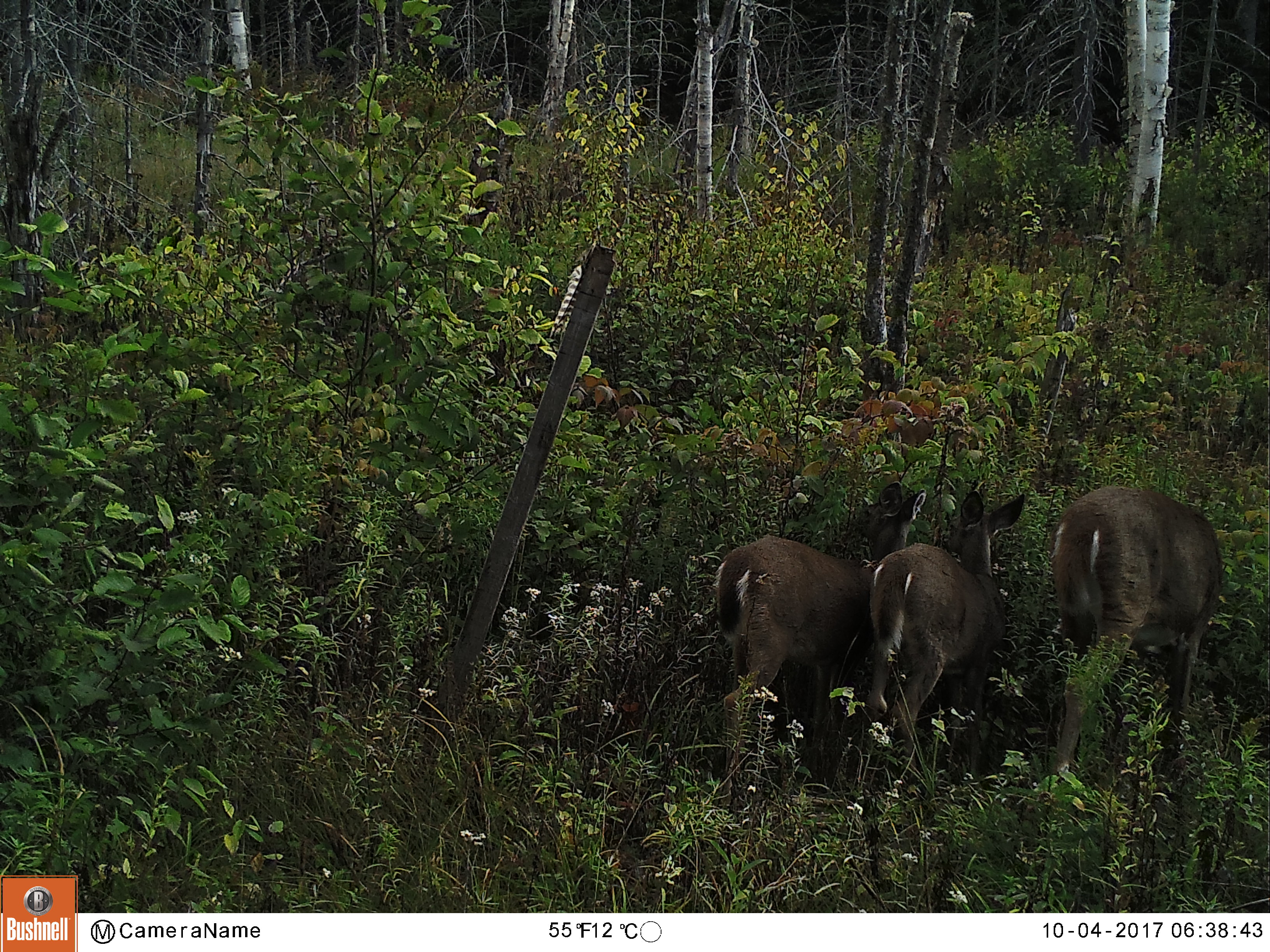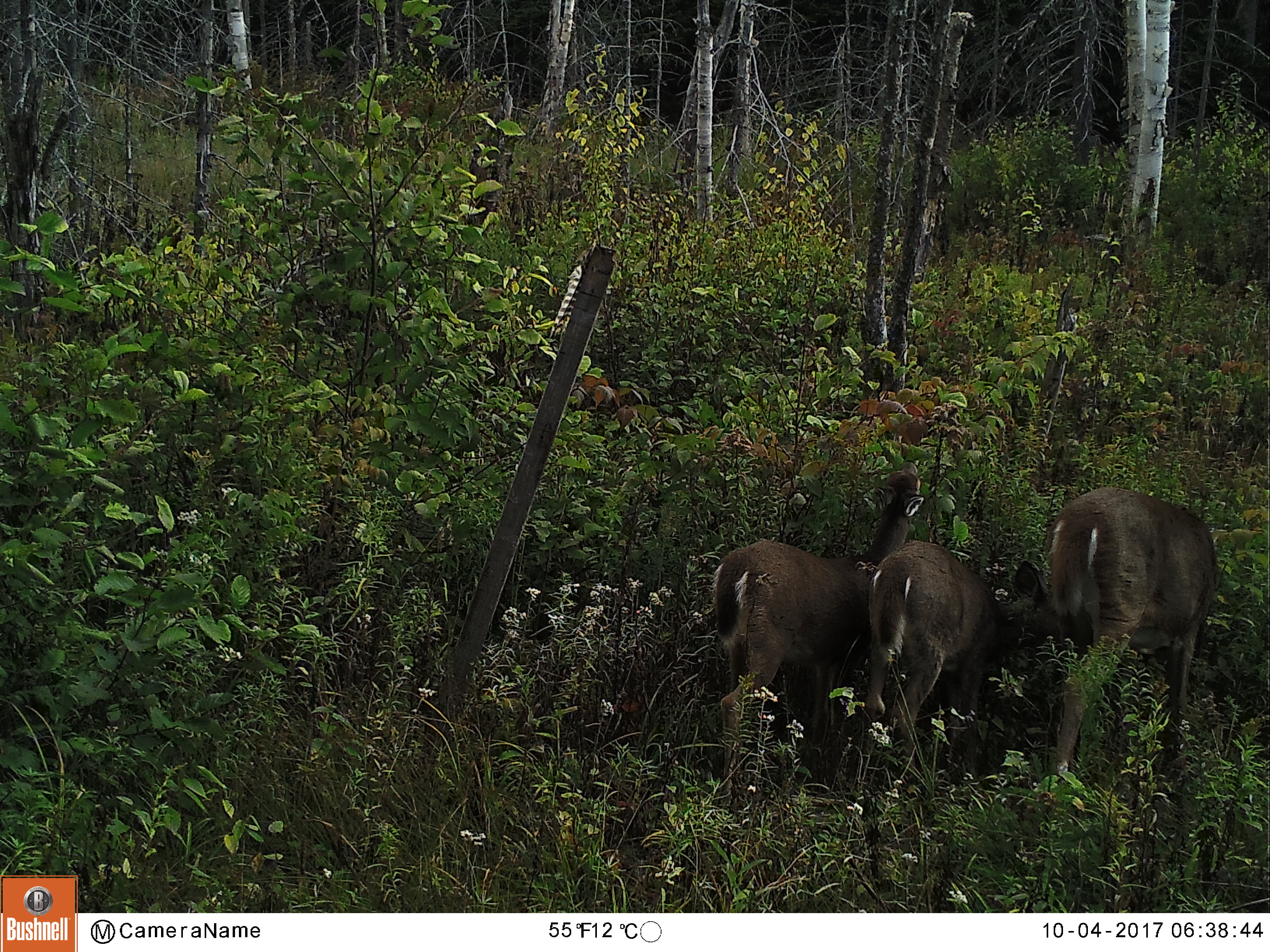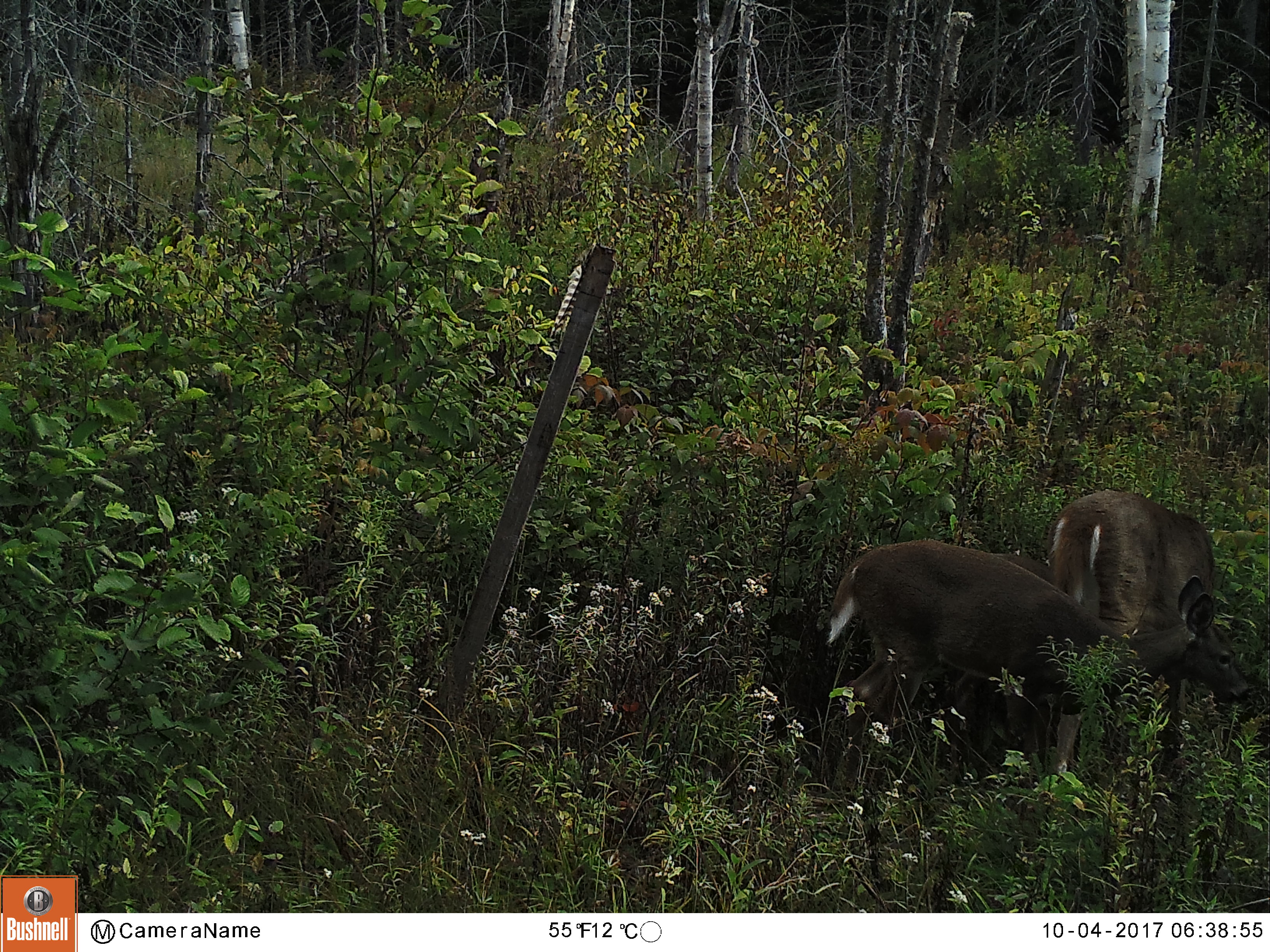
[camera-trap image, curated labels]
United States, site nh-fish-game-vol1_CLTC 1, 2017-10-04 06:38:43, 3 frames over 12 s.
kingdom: Animalia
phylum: Chordata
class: Mammalia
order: Artiodactyla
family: Cervidae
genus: Odocoileus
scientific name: Odocoileus virginianus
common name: white-tailed deer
White-tailed deer (Odocoileus virginianus).